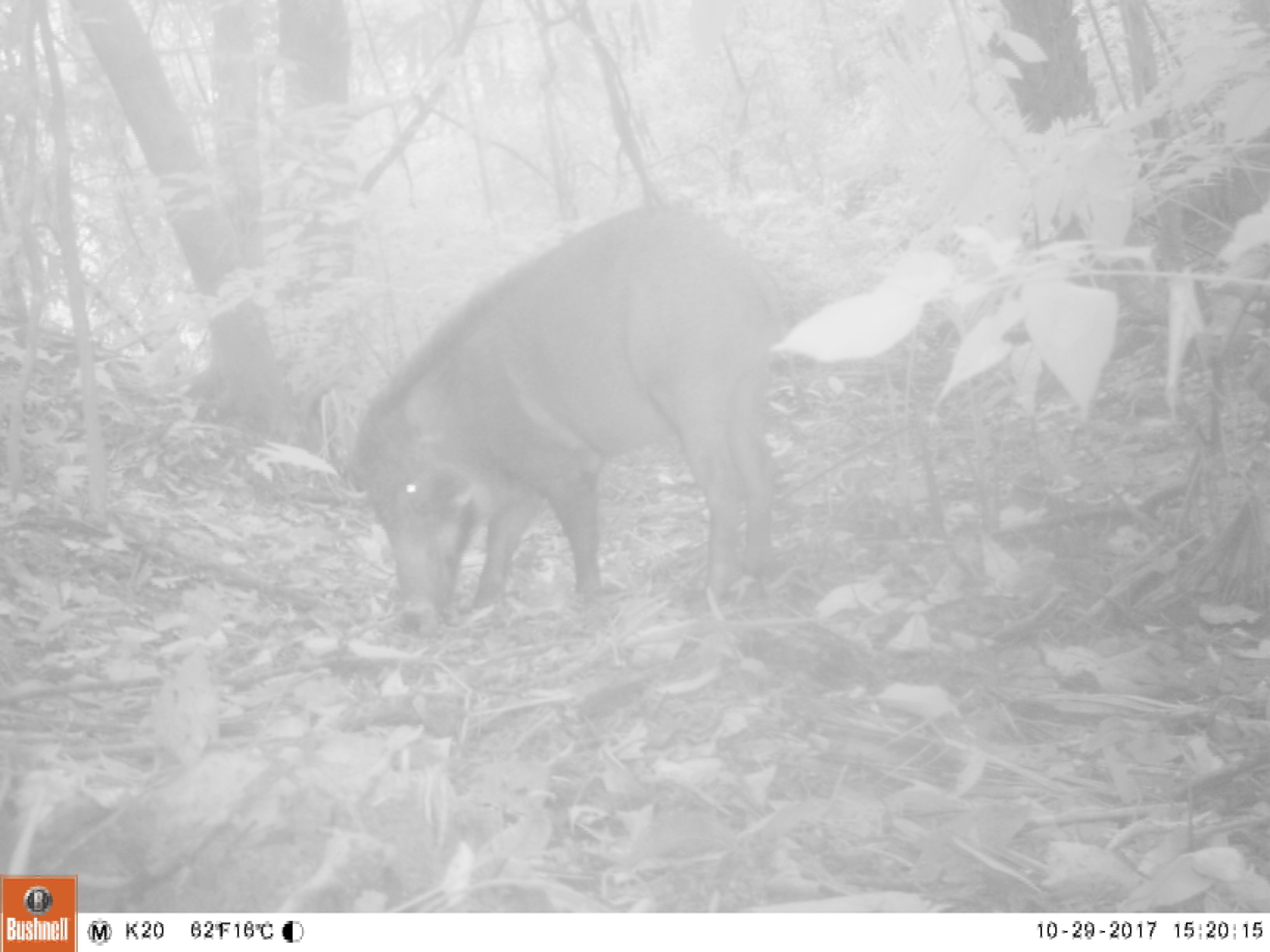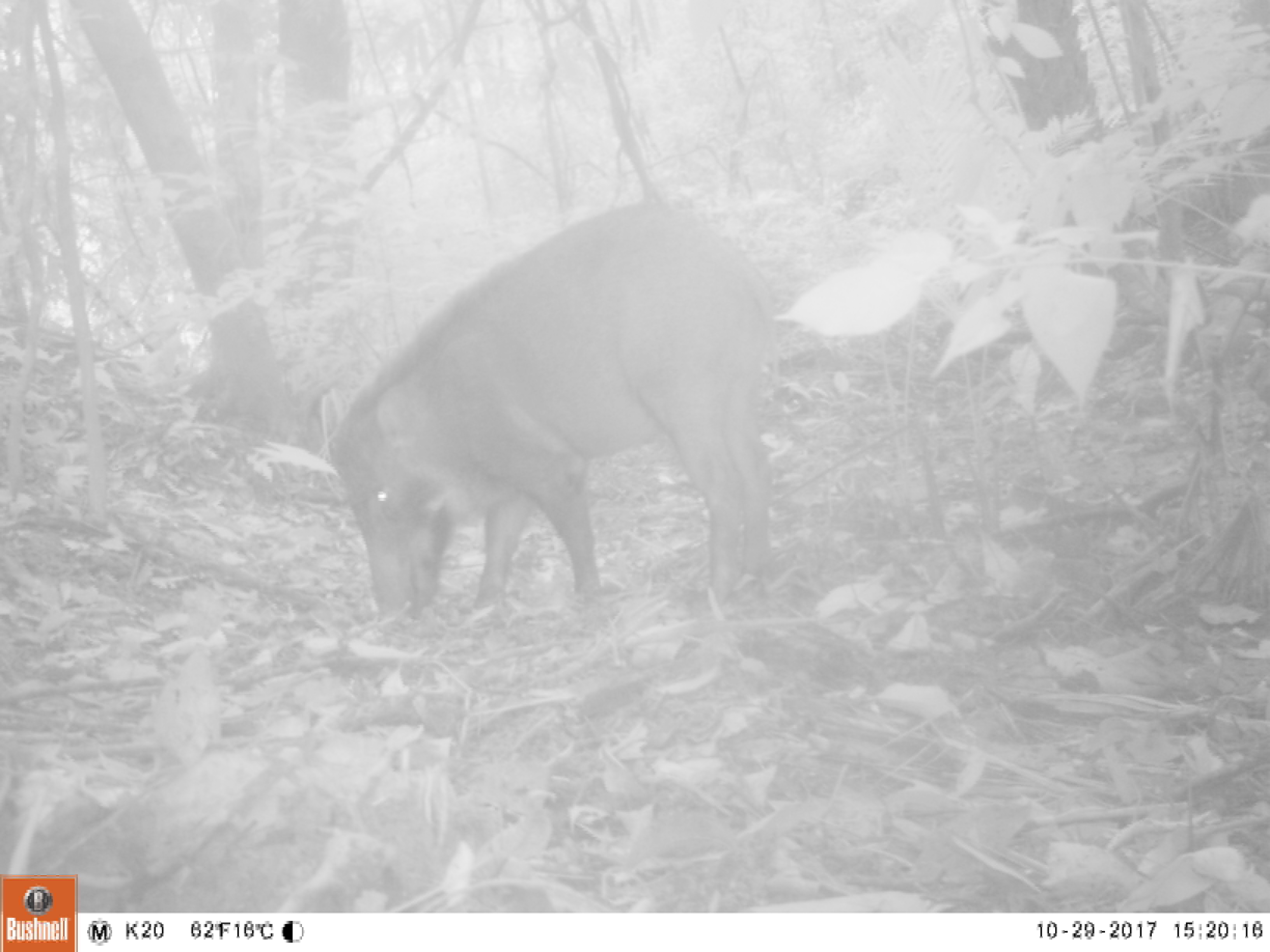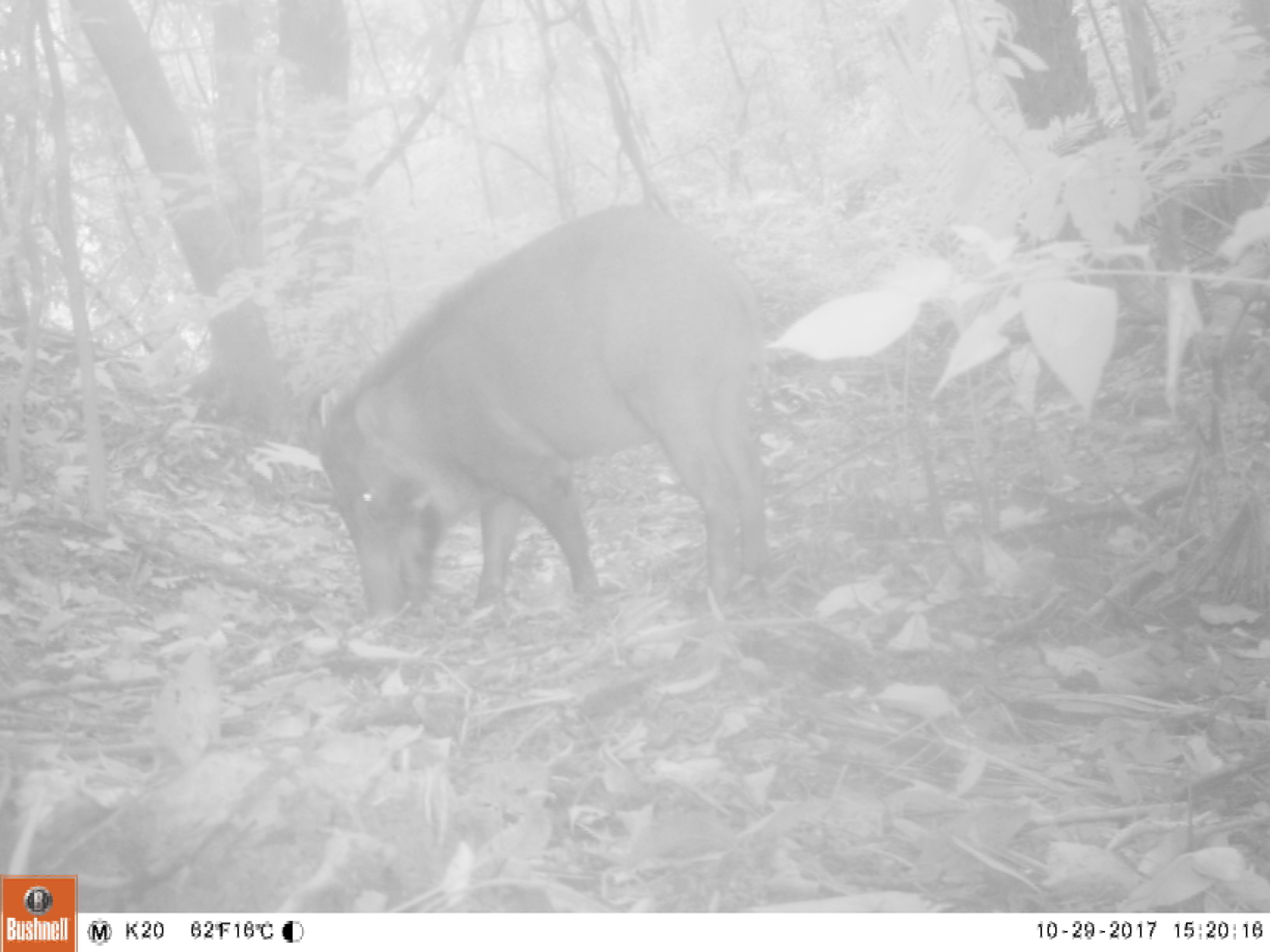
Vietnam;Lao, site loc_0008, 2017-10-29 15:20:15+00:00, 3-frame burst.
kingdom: Animalia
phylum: Chordata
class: Mammalia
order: Artiodactyla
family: Suidae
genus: Sus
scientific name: Sus scrofa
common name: eurasian wild pig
Eurasian wild pig (Sus scrofa). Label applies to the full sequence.